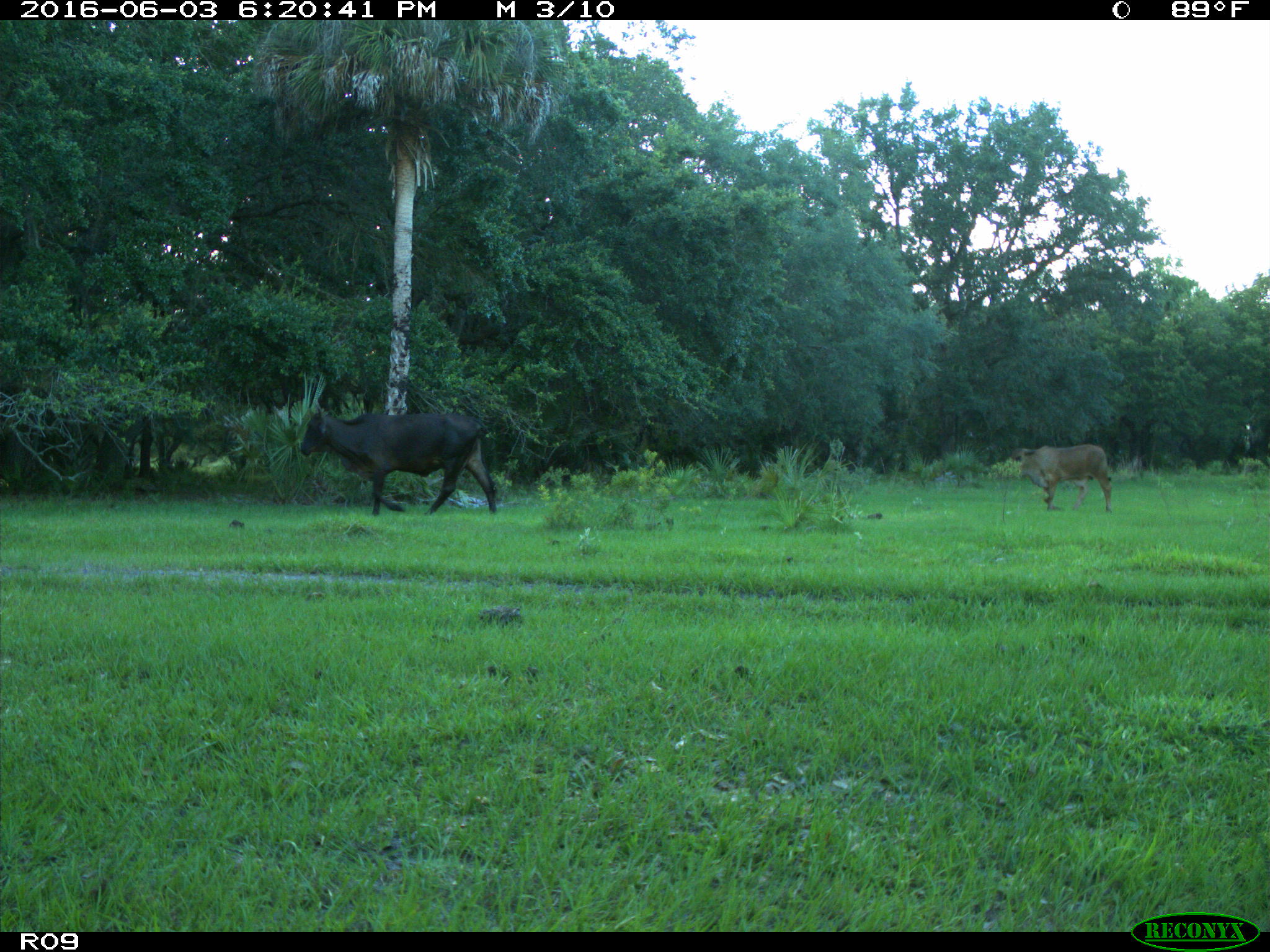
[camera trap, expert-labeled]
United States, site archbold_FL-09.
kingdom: Animalia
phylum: Chordata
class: Mammalia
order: Artiodactyla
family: Bovidae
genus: Bos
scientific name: Bos taurus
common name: domestic cow